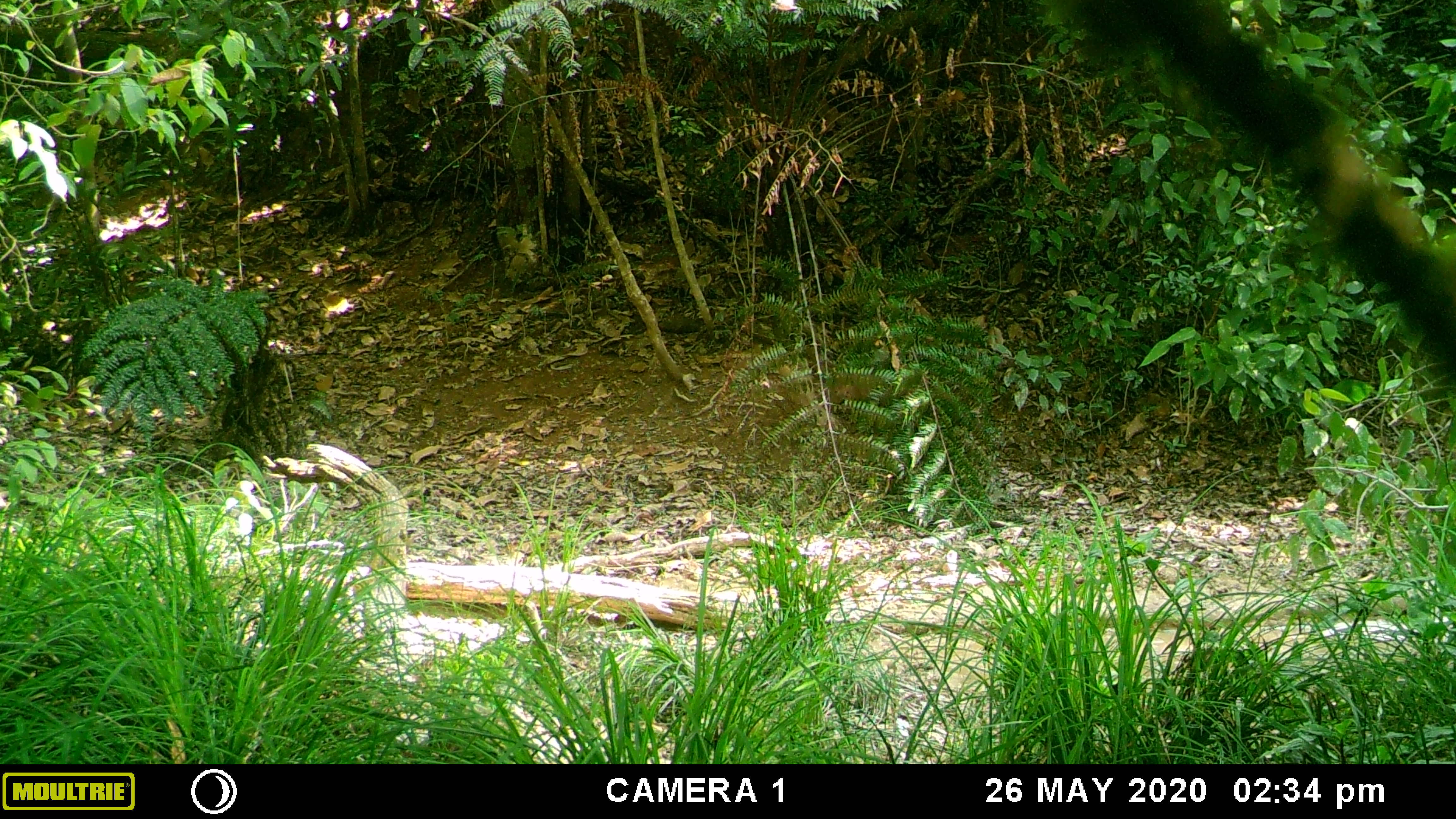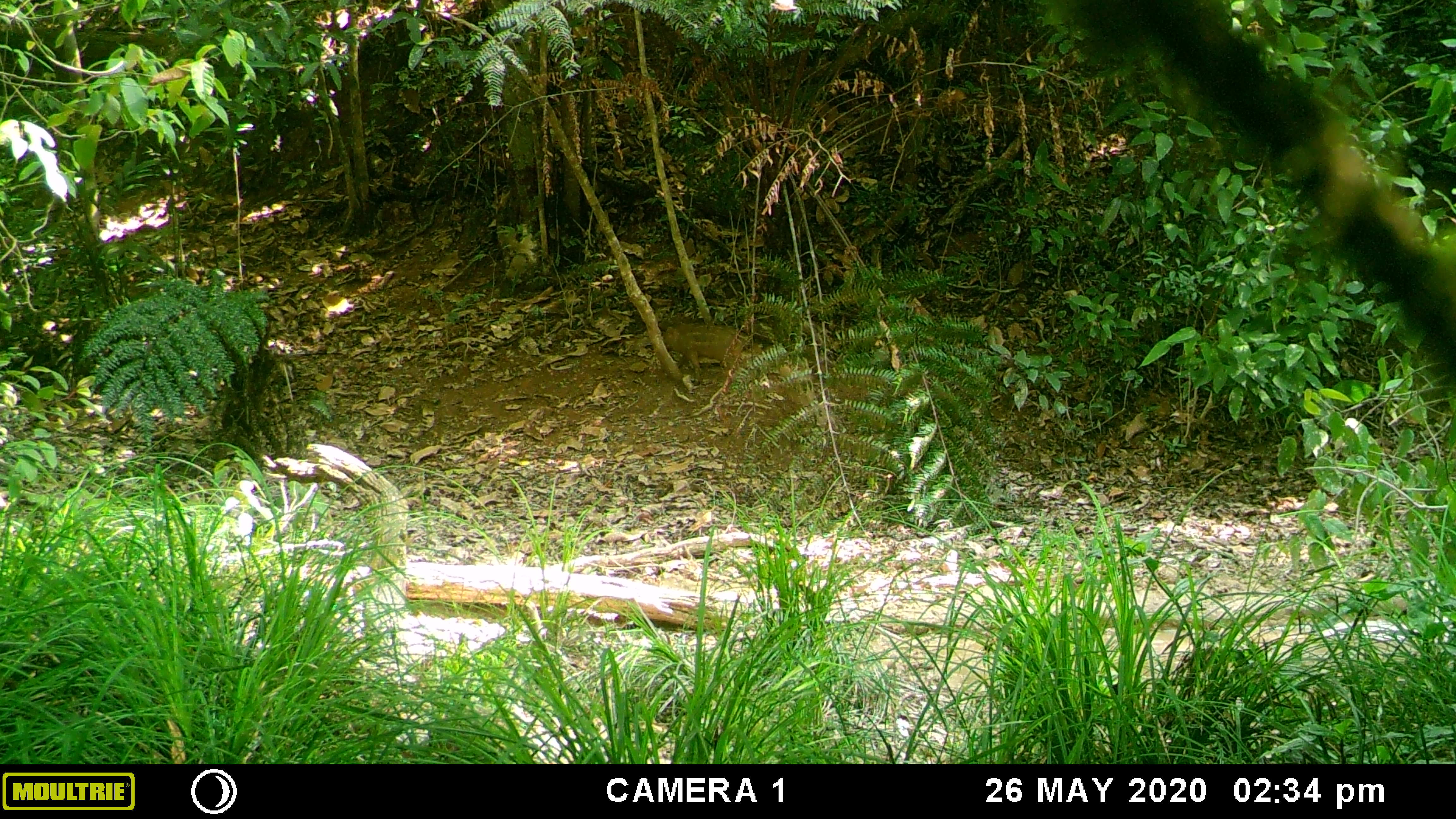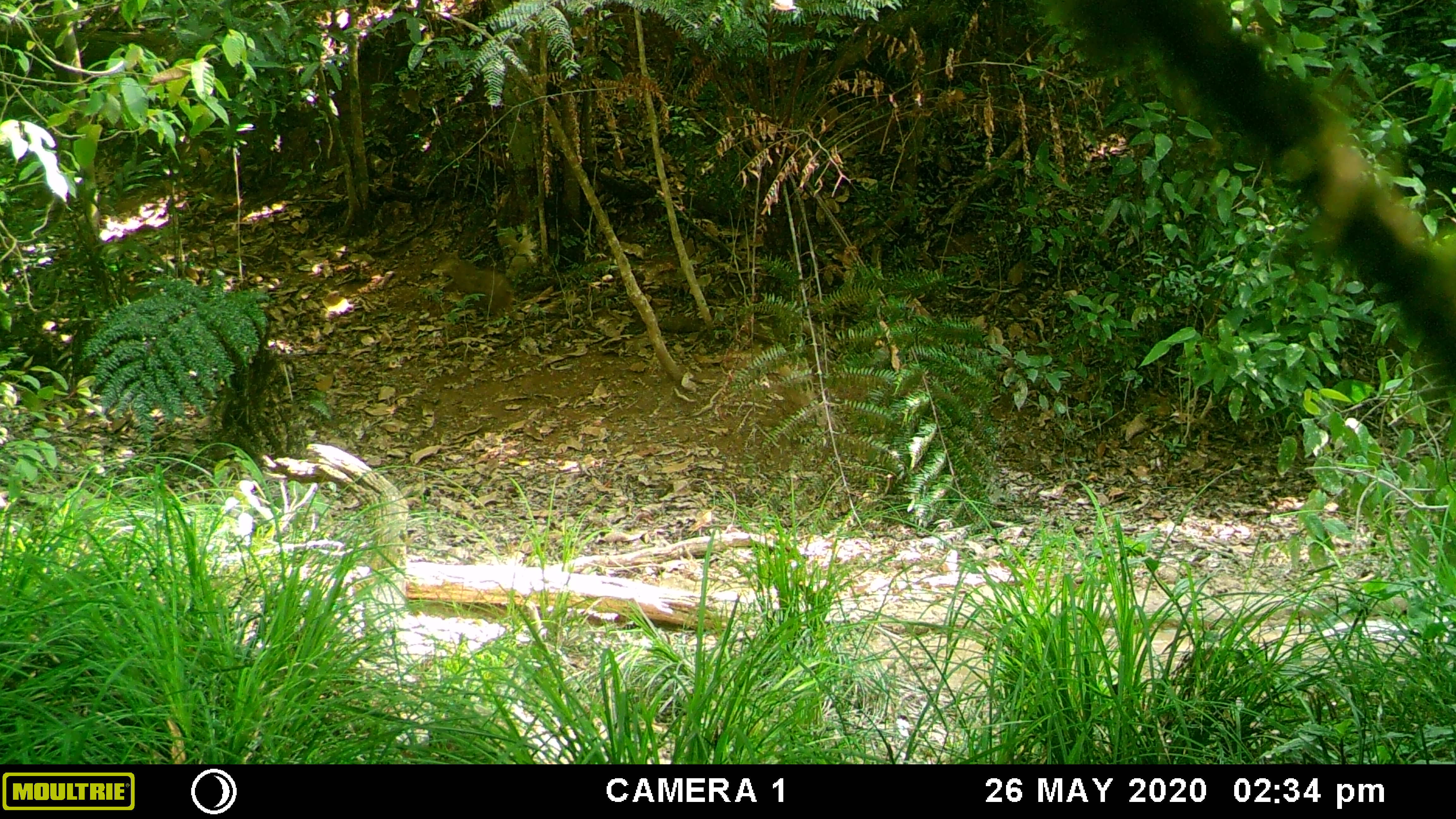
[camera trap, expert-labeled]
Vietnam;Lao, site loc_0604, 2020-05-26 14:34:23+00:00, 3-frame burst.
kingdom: Animalia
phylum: Chordata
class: Mammalia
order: Artiodactyla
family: Suidae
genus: Sus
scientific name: Sus scrofa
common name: eurasian wild pig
Eurasian wild pig (Sus scrofa). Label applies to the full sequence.